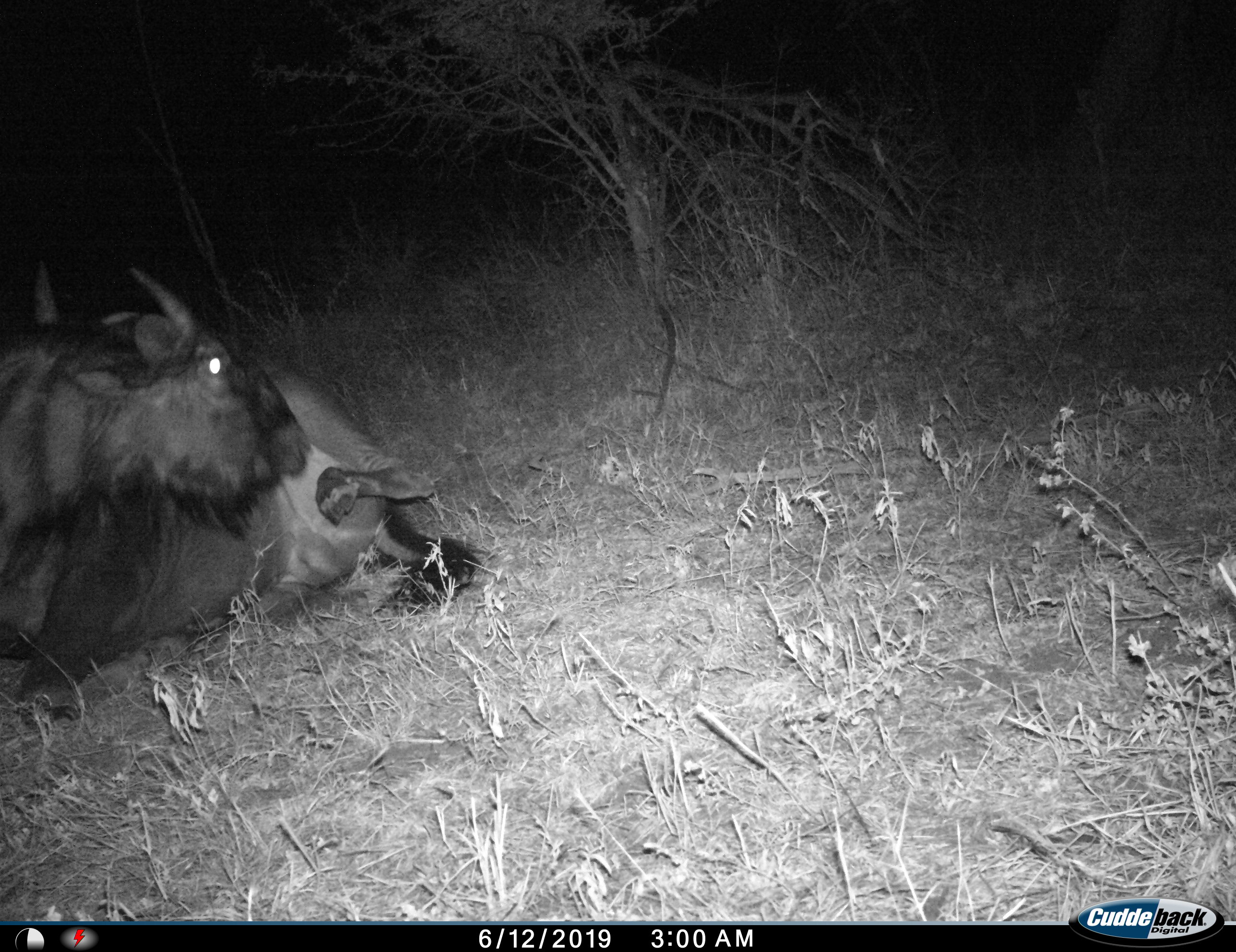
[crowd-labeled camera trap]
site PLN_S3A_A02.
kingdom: Animalia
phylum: Chordata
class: Mammalia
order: Artiodactyla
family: Bovidae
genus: Connochaetes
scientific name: Connochaetes taurinus taurinus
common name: blue wildebeest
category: wildebeestblue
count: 1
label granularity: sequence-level